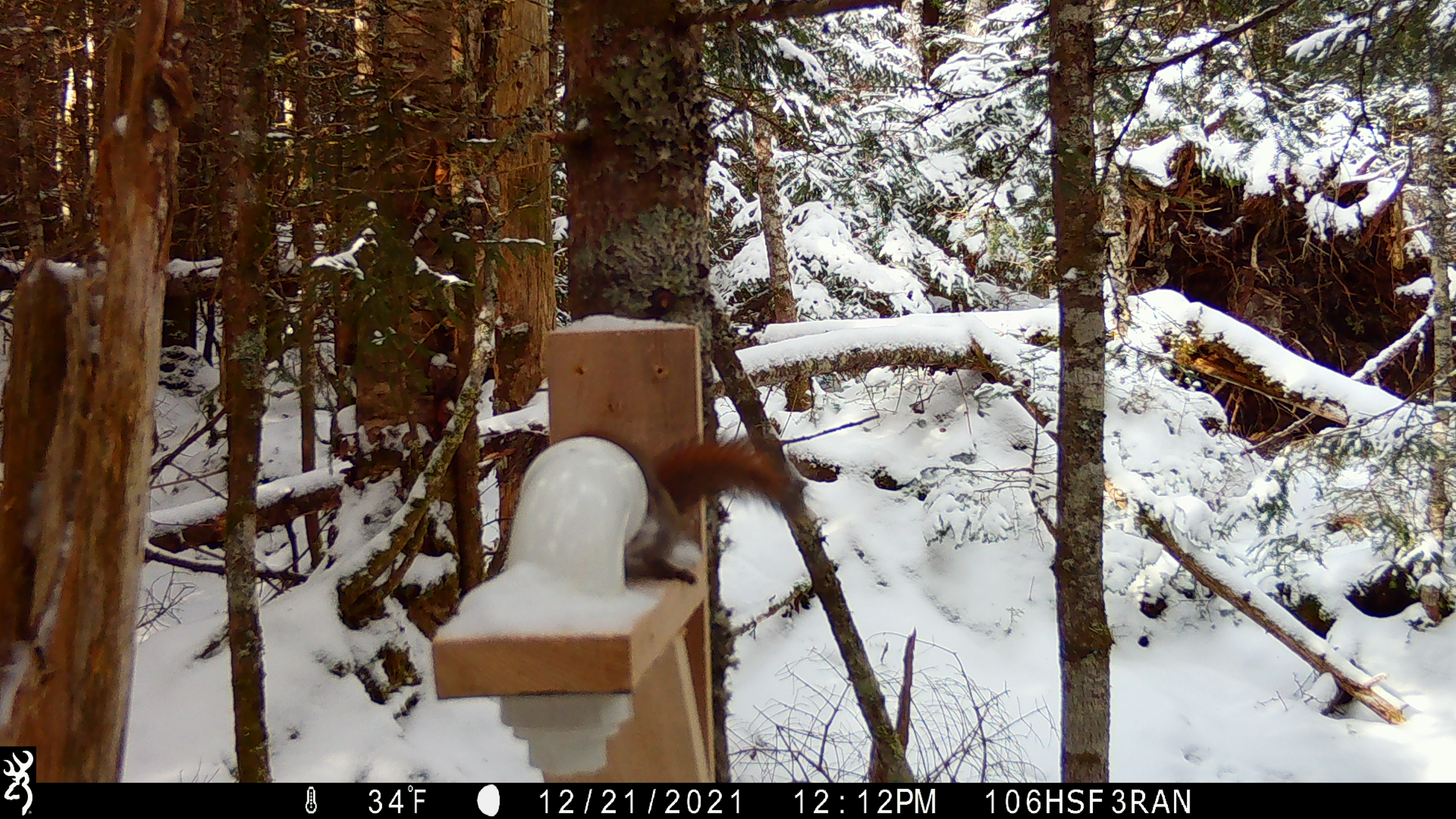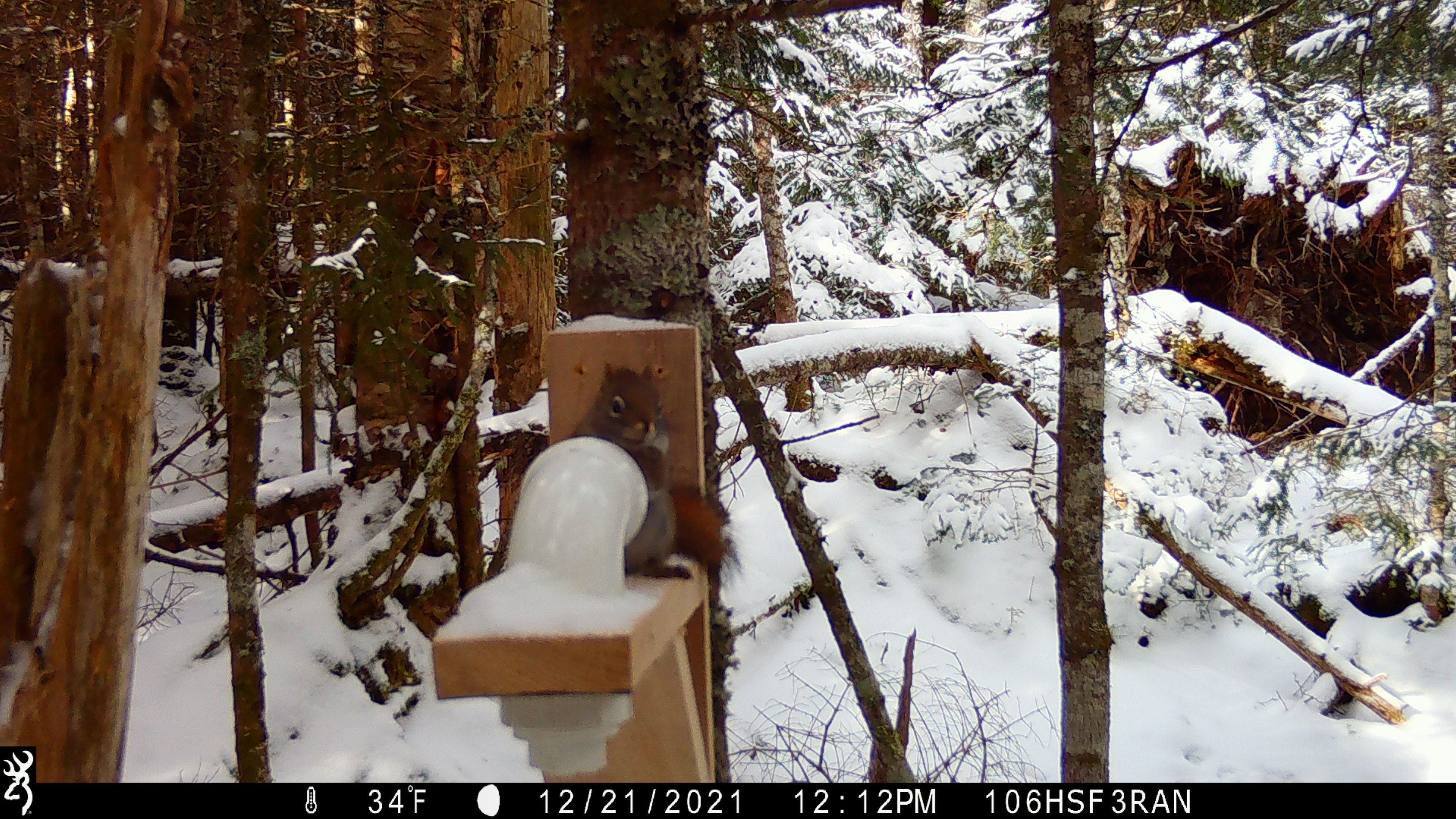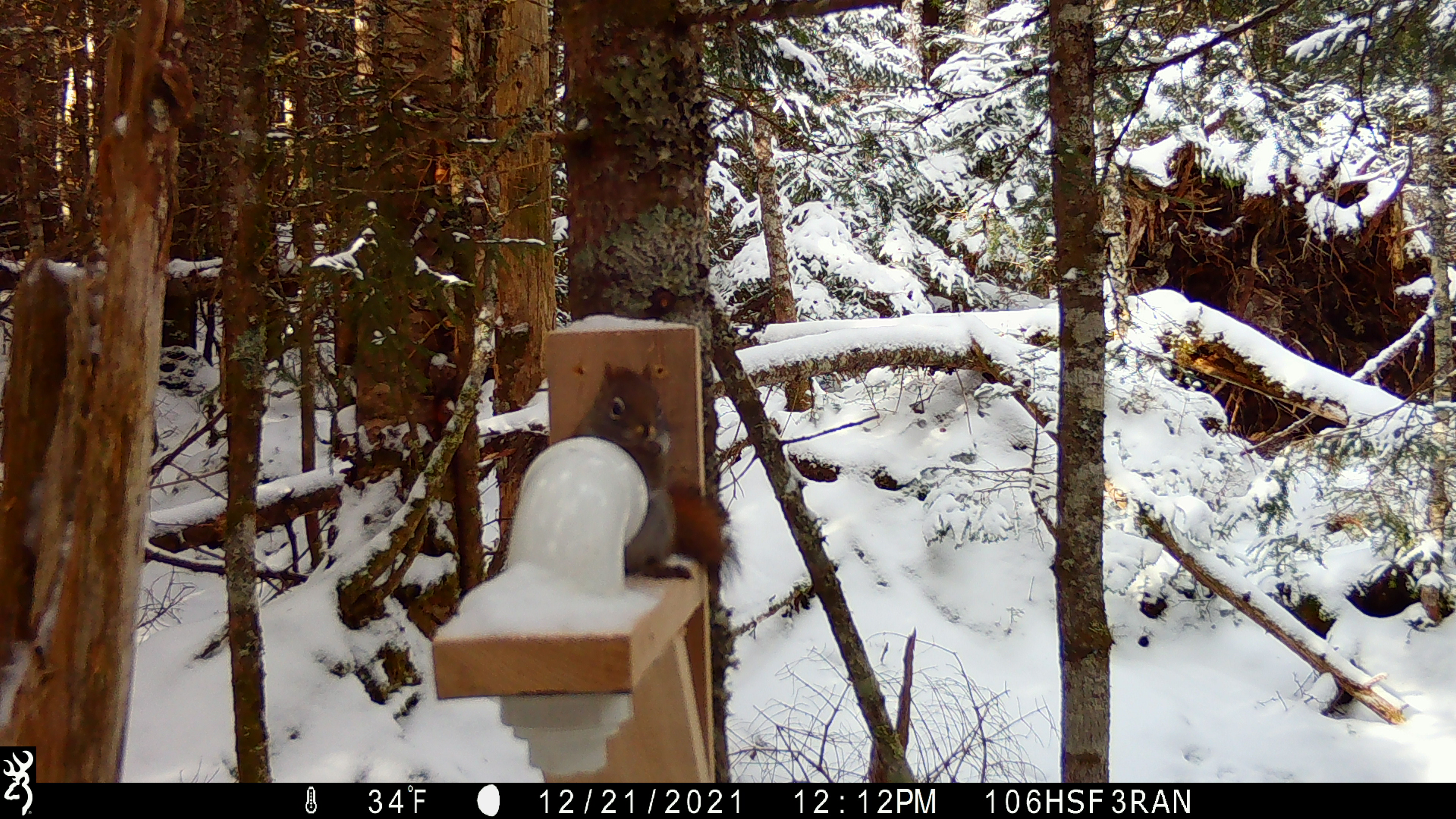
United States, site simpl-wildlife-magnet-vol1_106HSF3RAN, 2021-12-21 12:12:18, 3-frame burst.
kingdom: Animalia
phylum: Chordata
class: Mammalia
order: Rodentia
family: Sciuridae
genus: Tamiasciurus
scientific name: Tamiasciurus hudsonicus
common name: red squirrel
Red squirrel (Tamiasciurus hudsonicus).